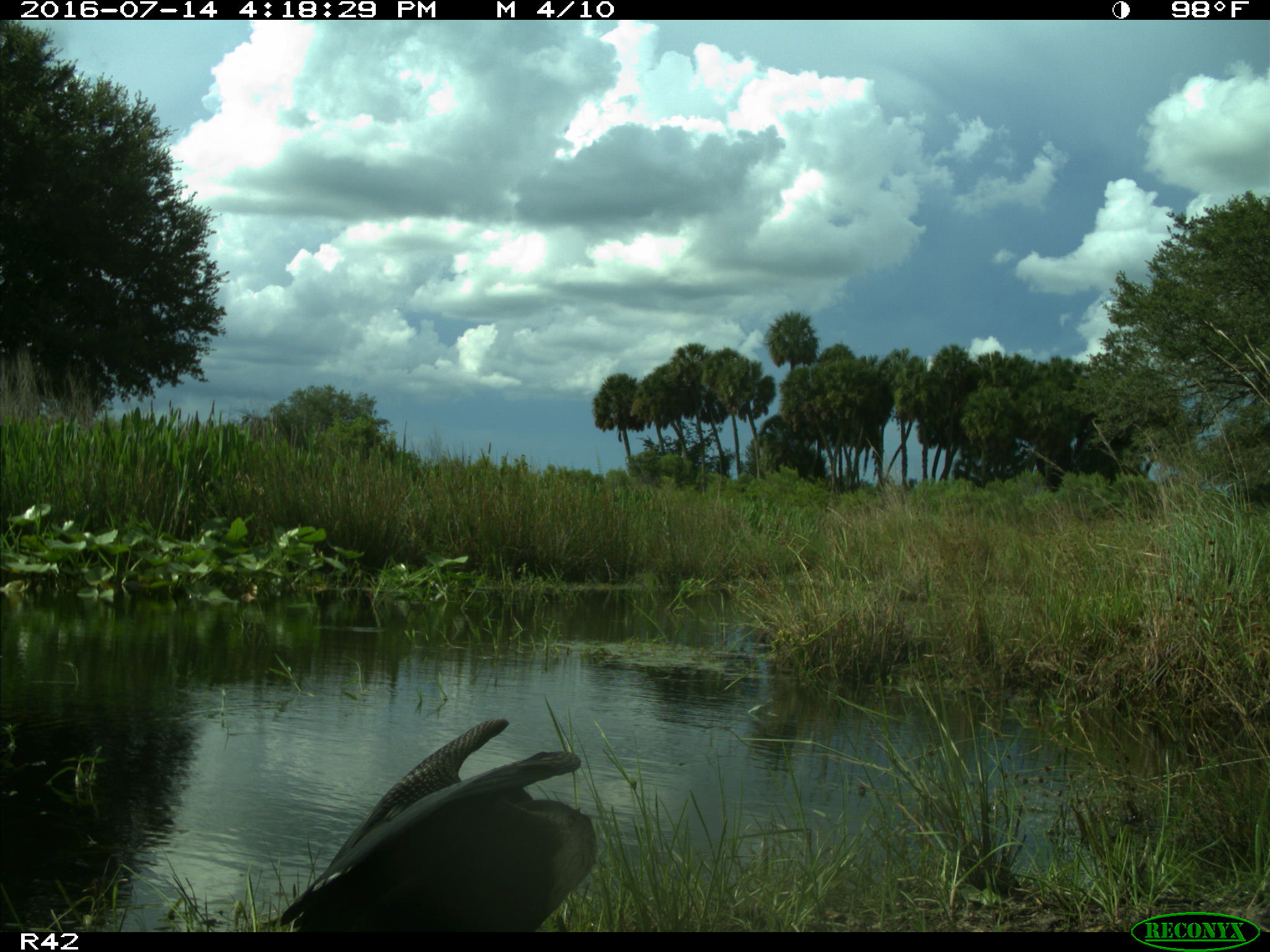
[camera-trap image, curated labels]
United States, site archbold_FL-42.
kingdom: Animalia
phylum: Chordata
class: Aves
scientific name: Aves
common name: birds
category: unidentified bird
Unidentified bird (birds) (Aves).